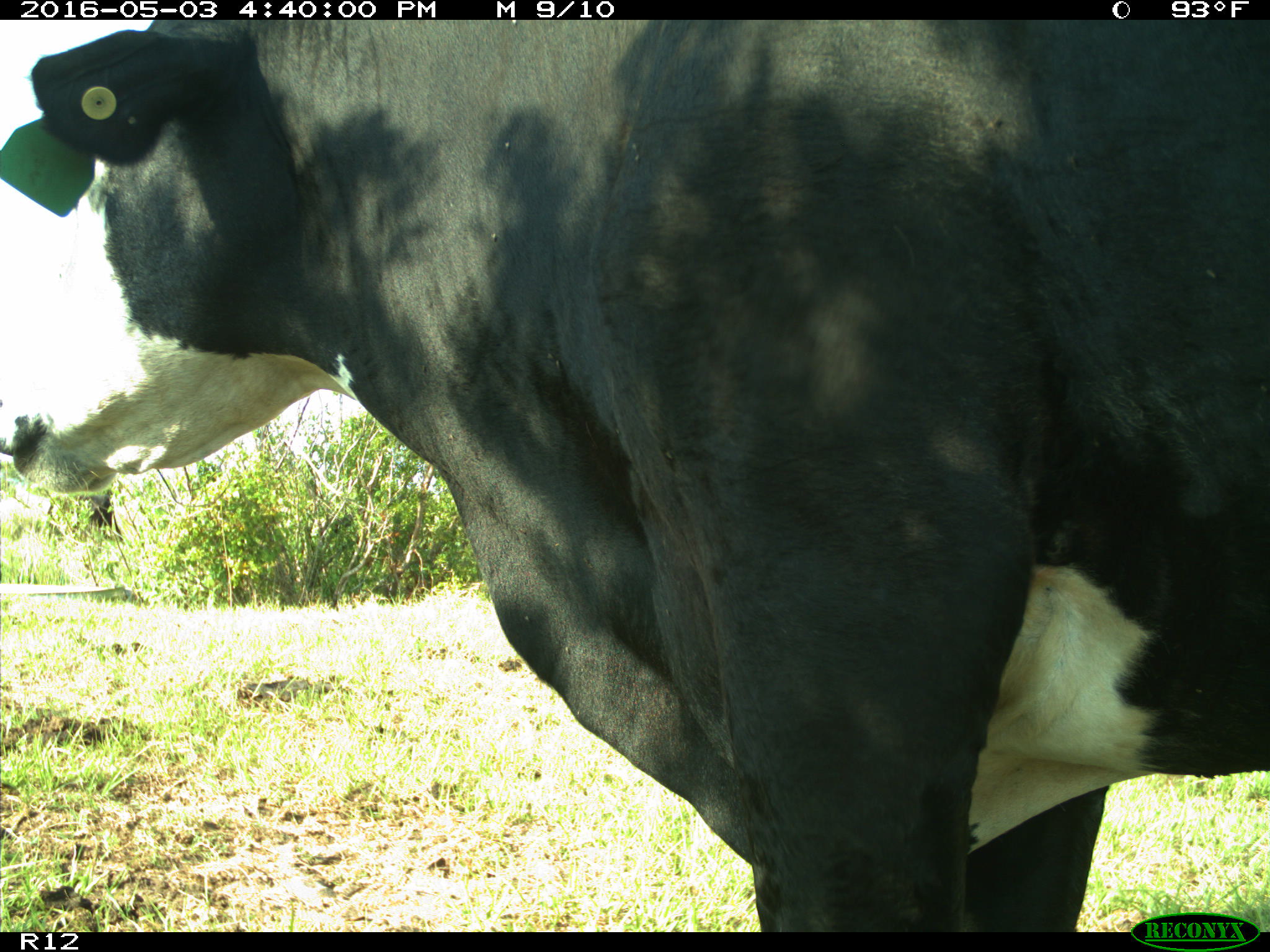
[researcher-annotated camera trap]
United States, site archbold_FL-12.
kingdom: Animalia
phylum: Chordata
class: Mammalia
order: Artiodactyla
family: Bovidae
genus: Bos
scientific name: Bos taurus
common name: domestic cow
Bos taurus (domestic cow).